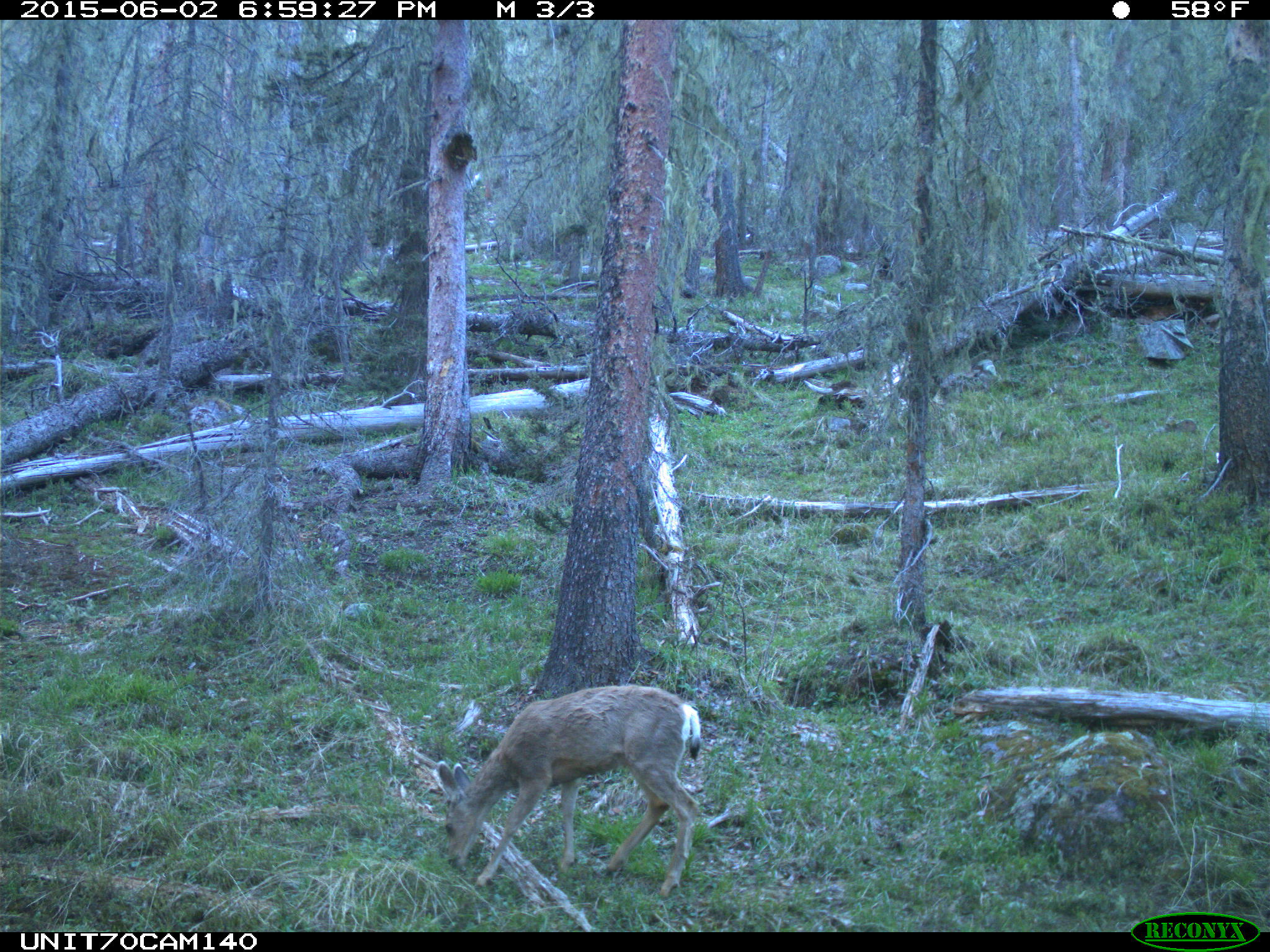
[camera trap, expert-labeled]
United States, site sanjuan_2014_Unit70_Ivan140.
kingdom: Animalia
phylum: Chordata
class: Mammalia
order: Artiodactyla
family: Cervidae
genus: Odocoileus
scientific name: Odocoileus hemionus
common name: mule deer